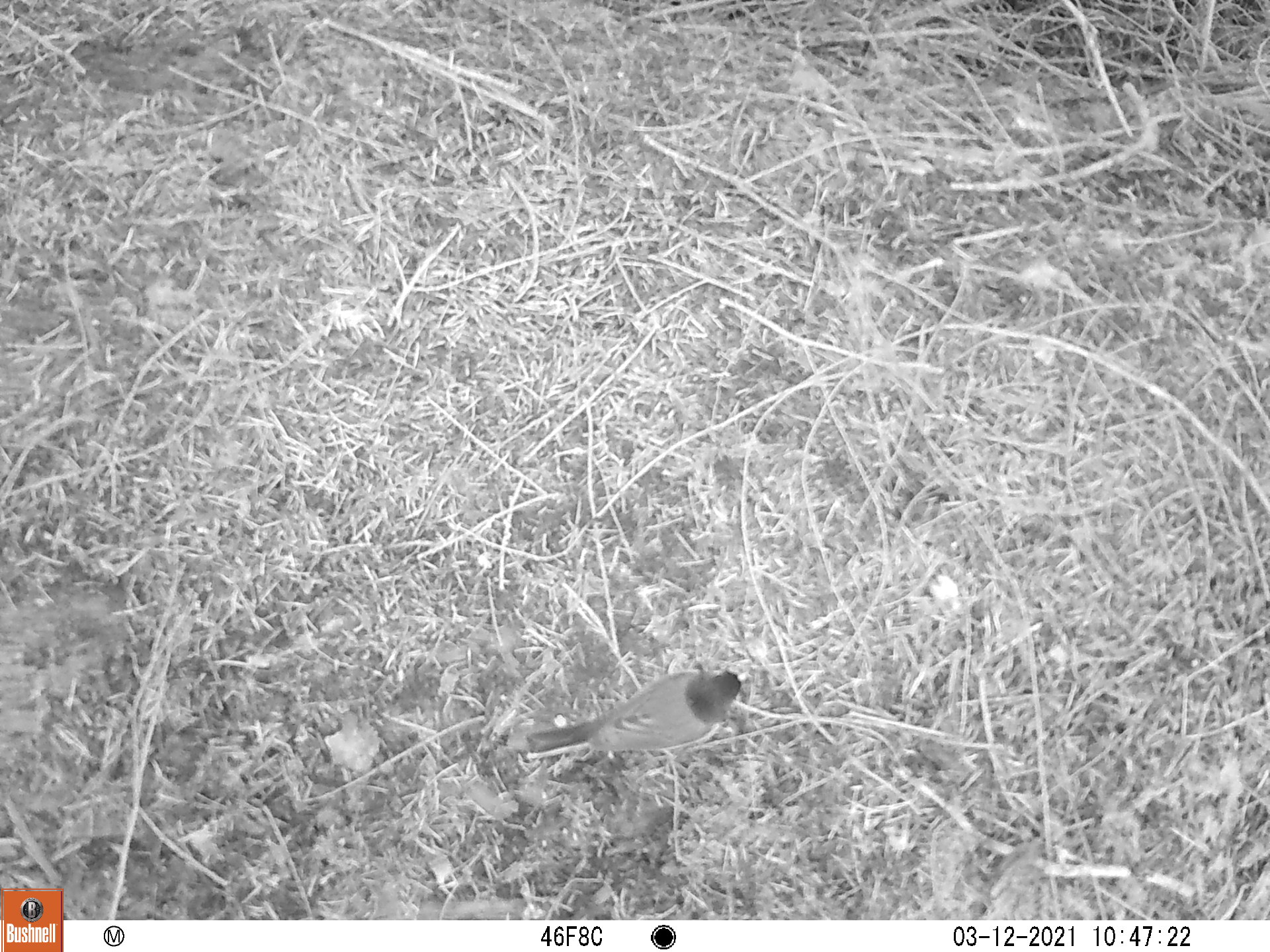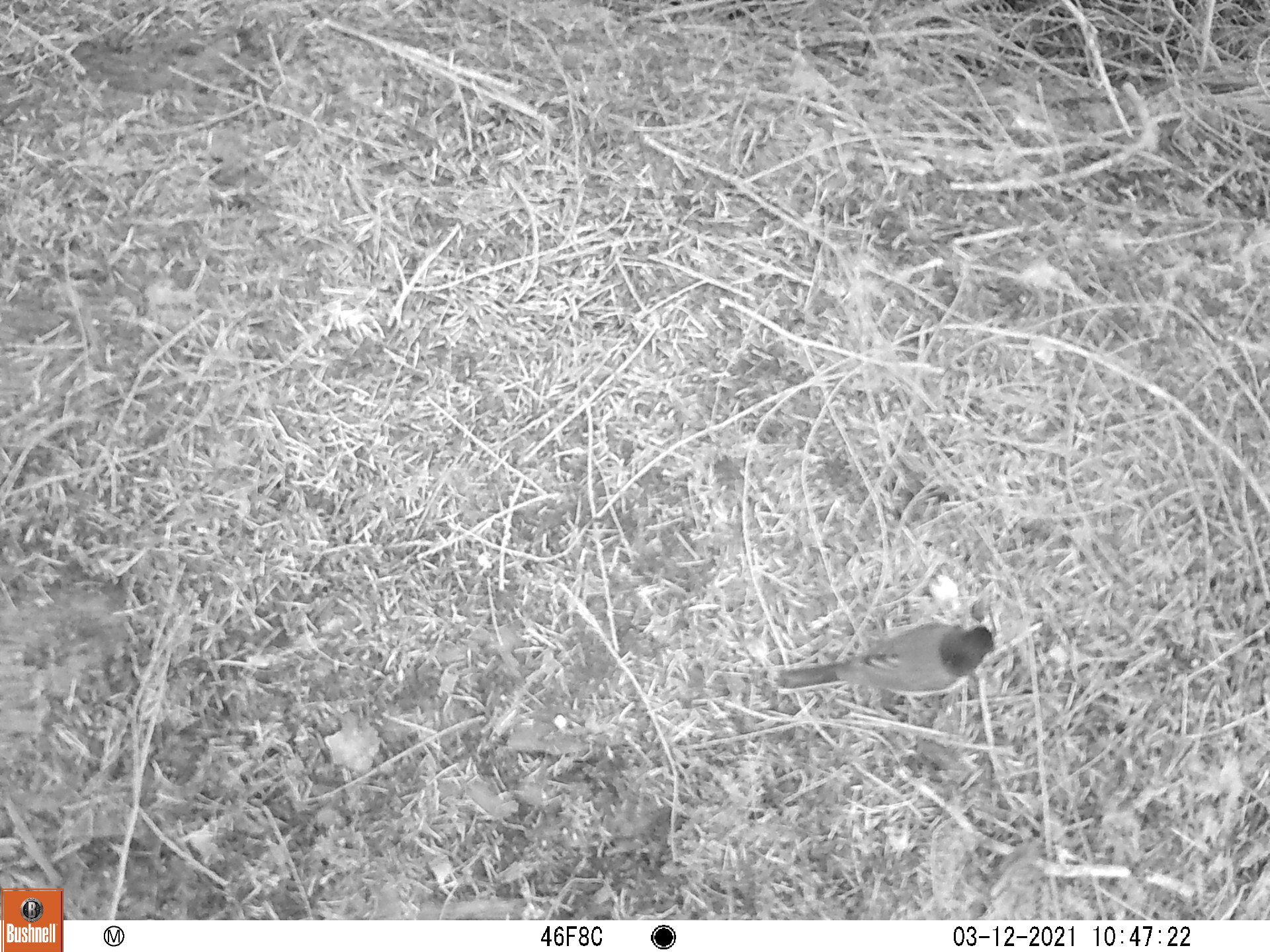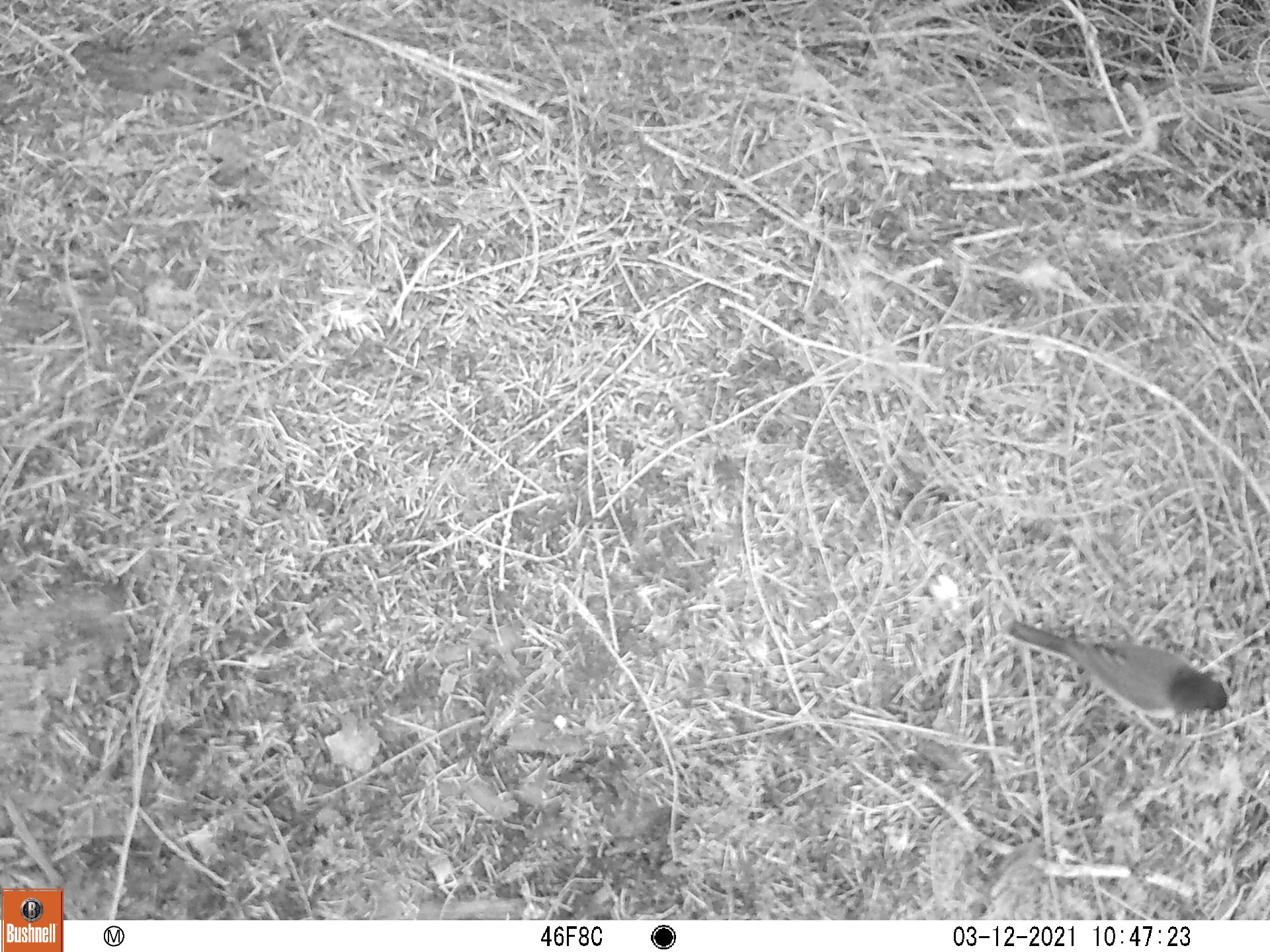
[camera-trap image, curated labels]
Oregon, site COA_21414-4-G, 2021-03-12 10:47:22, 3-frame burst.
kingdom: Animalia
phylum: Chordata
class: Aves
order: Passeriformes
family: Passerellidae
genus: Junco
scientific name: Junco hyemalis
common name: dark-eyed junco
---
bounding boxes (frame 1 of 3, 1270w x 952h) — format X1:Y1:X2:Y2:
dark-eyed junco: 496:630:776:804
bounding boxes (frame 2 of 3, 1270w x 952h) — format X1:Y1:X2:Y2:
dark-eyed junco: 771:592:1018:743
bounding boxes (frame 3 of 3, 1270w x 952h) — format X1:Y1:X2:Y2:
dark-eyed junco: 997:600:1247:759